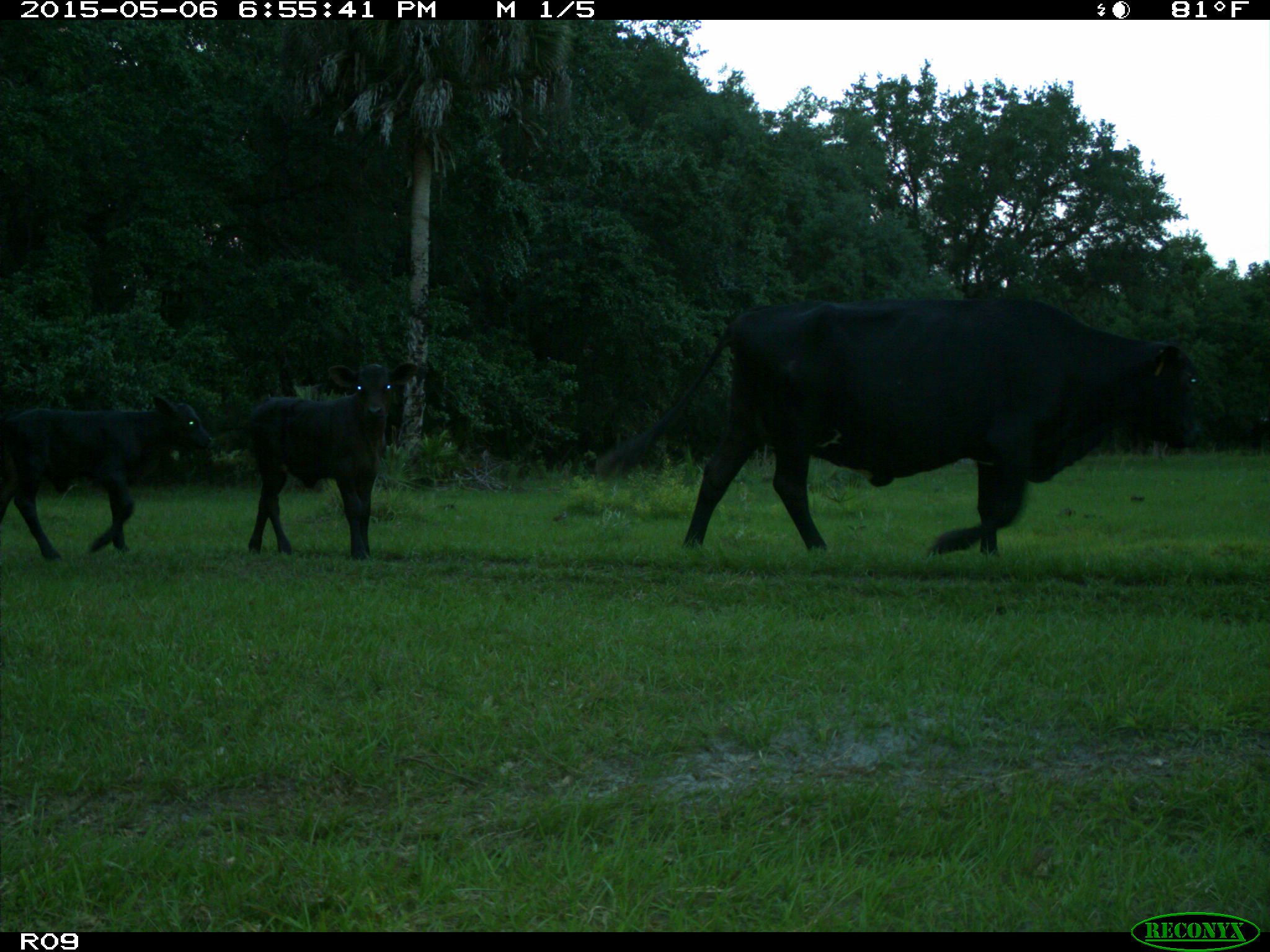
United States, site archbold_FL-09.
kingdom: Animalia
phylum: Chordata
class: Mammalia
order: Artiodactyla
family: Bovidae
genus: Bos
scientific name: Bos taurus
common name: domestic cow